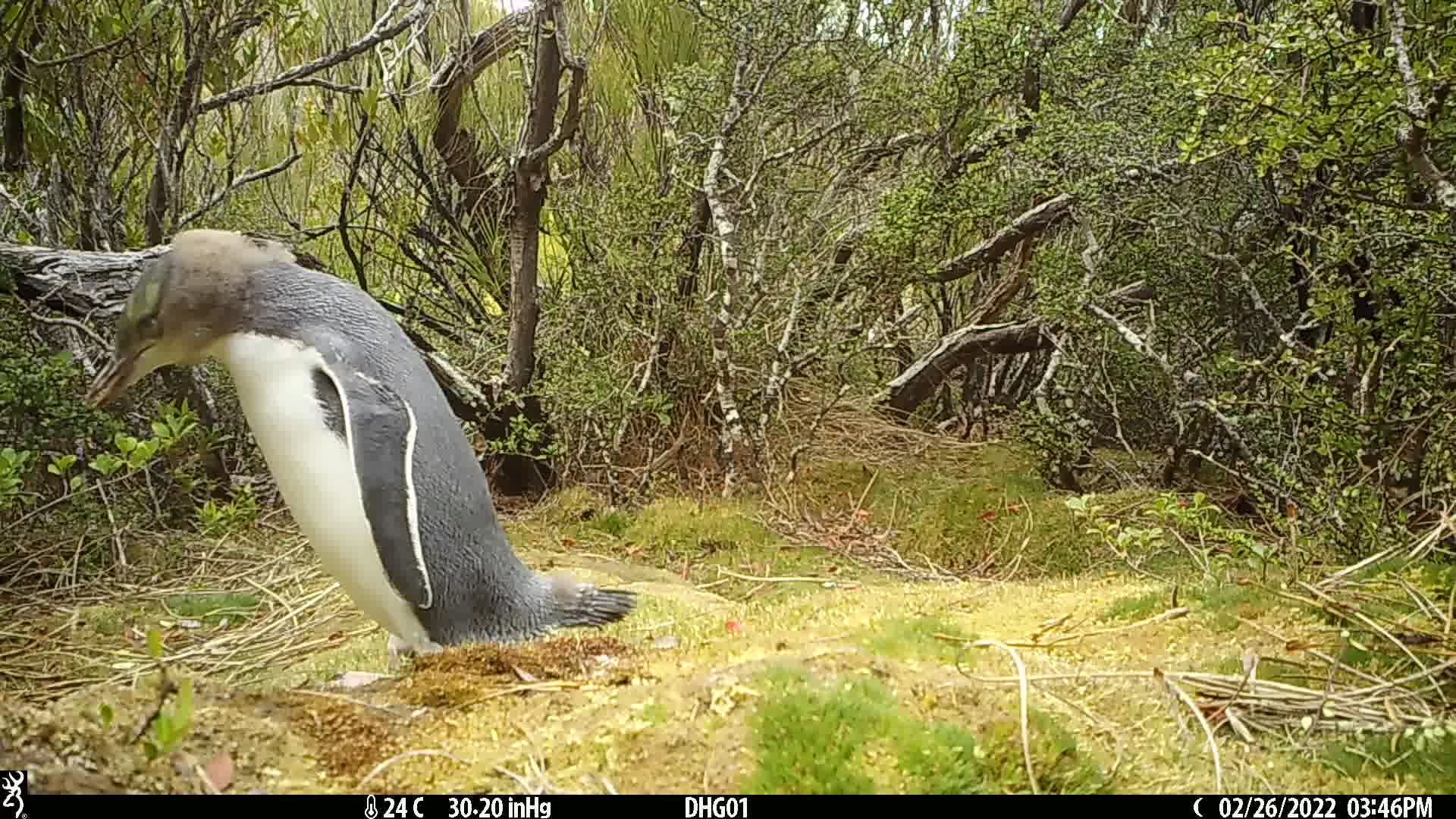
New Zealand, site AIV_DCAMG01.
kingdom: Animalia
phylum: Chordata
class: Aves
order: Sphenisciformes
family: Spheniscidae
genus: Megadyptes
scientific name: Megadyptes antipodes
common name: yellow-eyed penguin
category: yellow eyed penguin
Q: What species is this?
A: Yellow eyed penguin (yellow-eyed penguin) (Megadyptes antipodes).